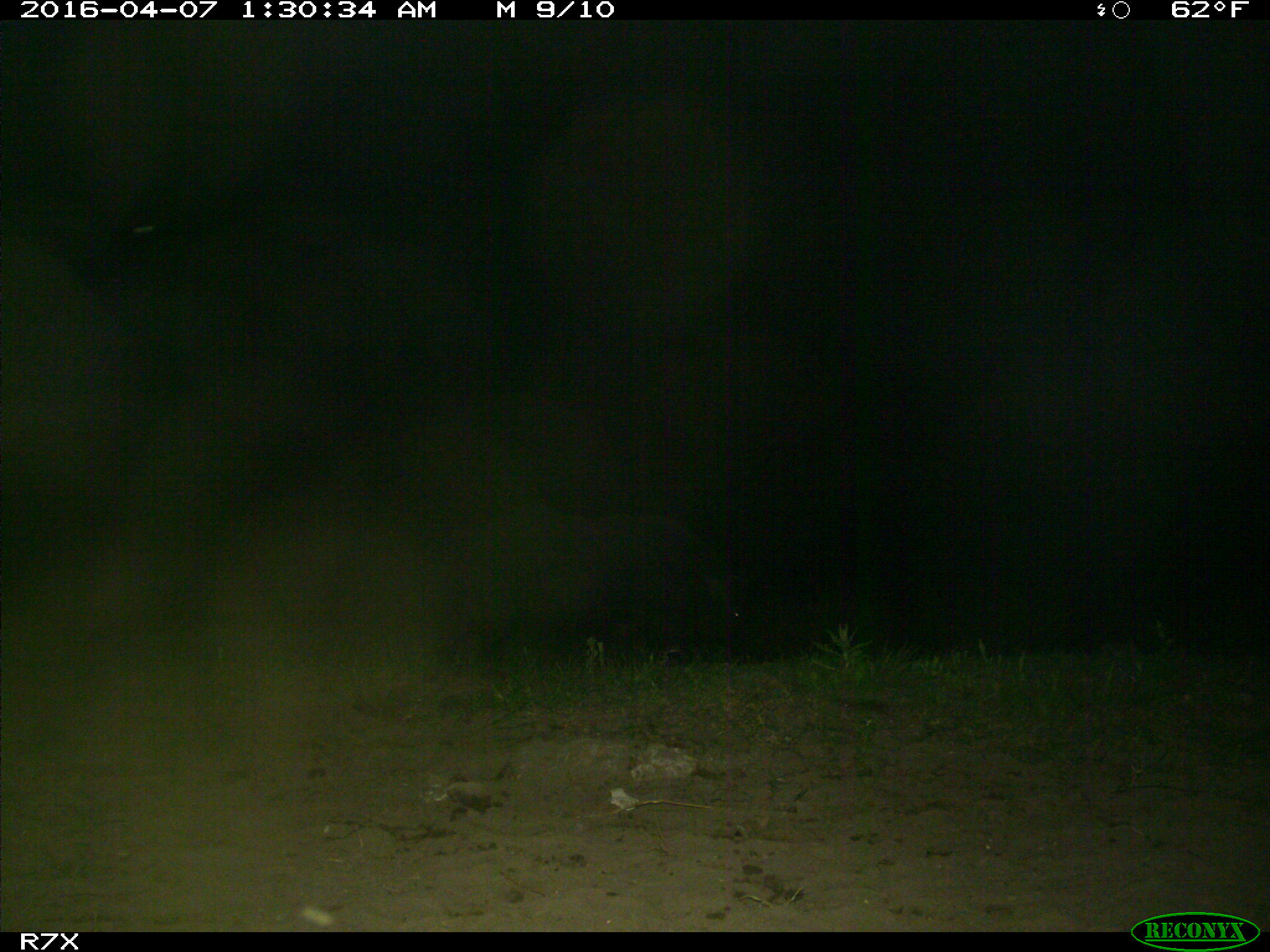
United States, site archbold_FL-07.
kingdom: Animalia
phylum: Chordata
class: Mammalia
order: Artiodactyla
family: Suidae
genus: Sus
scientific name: Sus scrofa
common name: wild boar